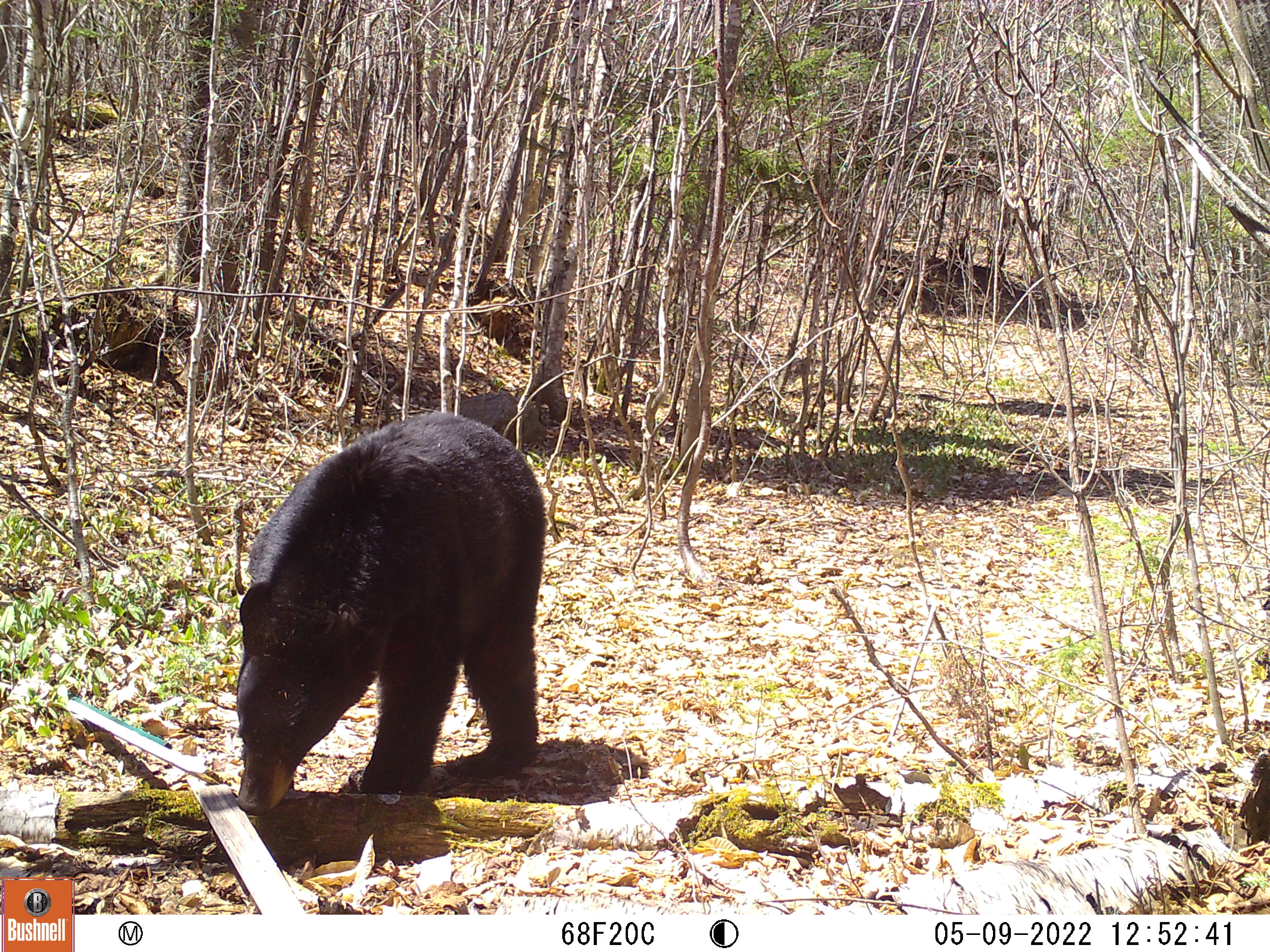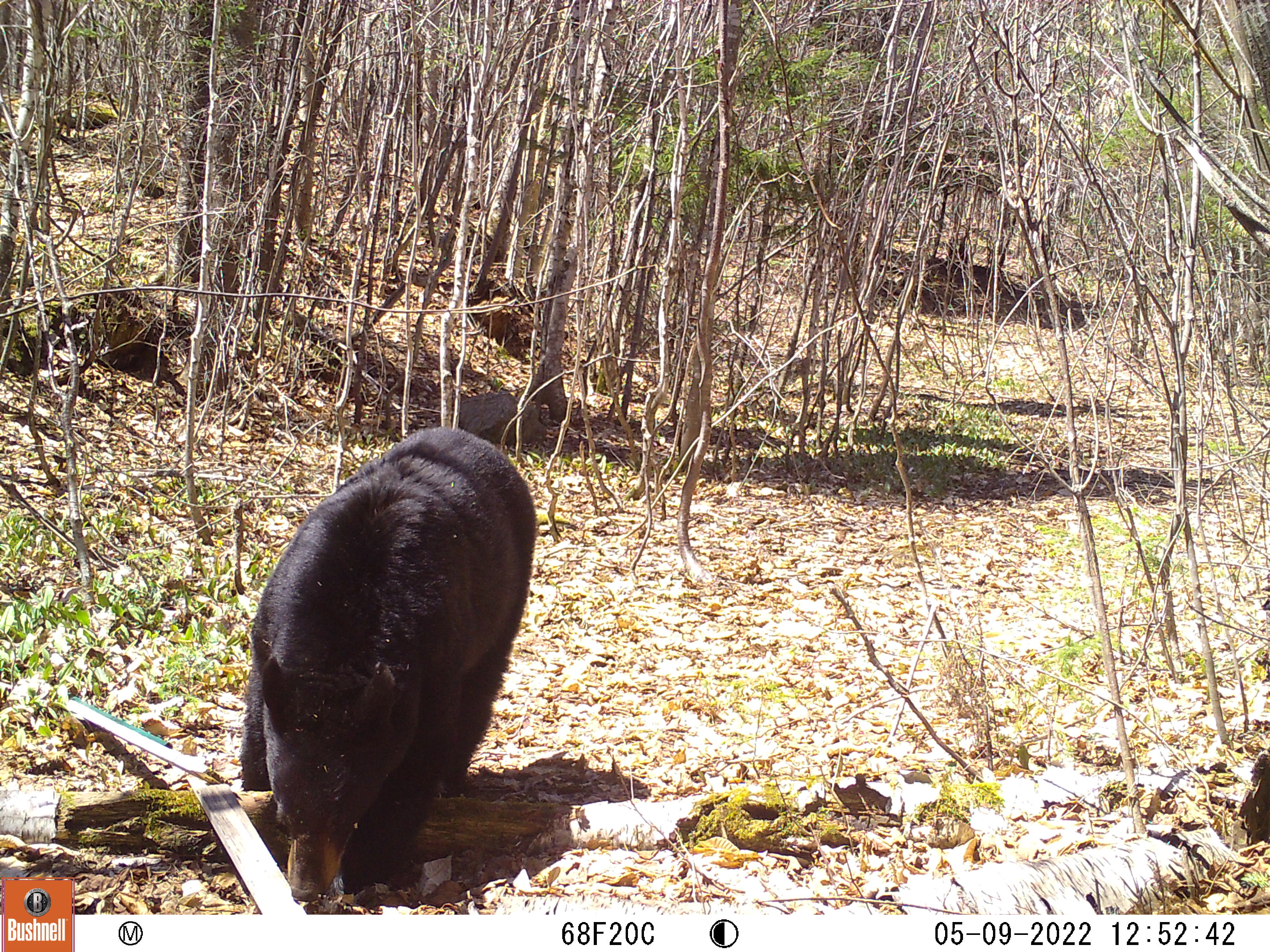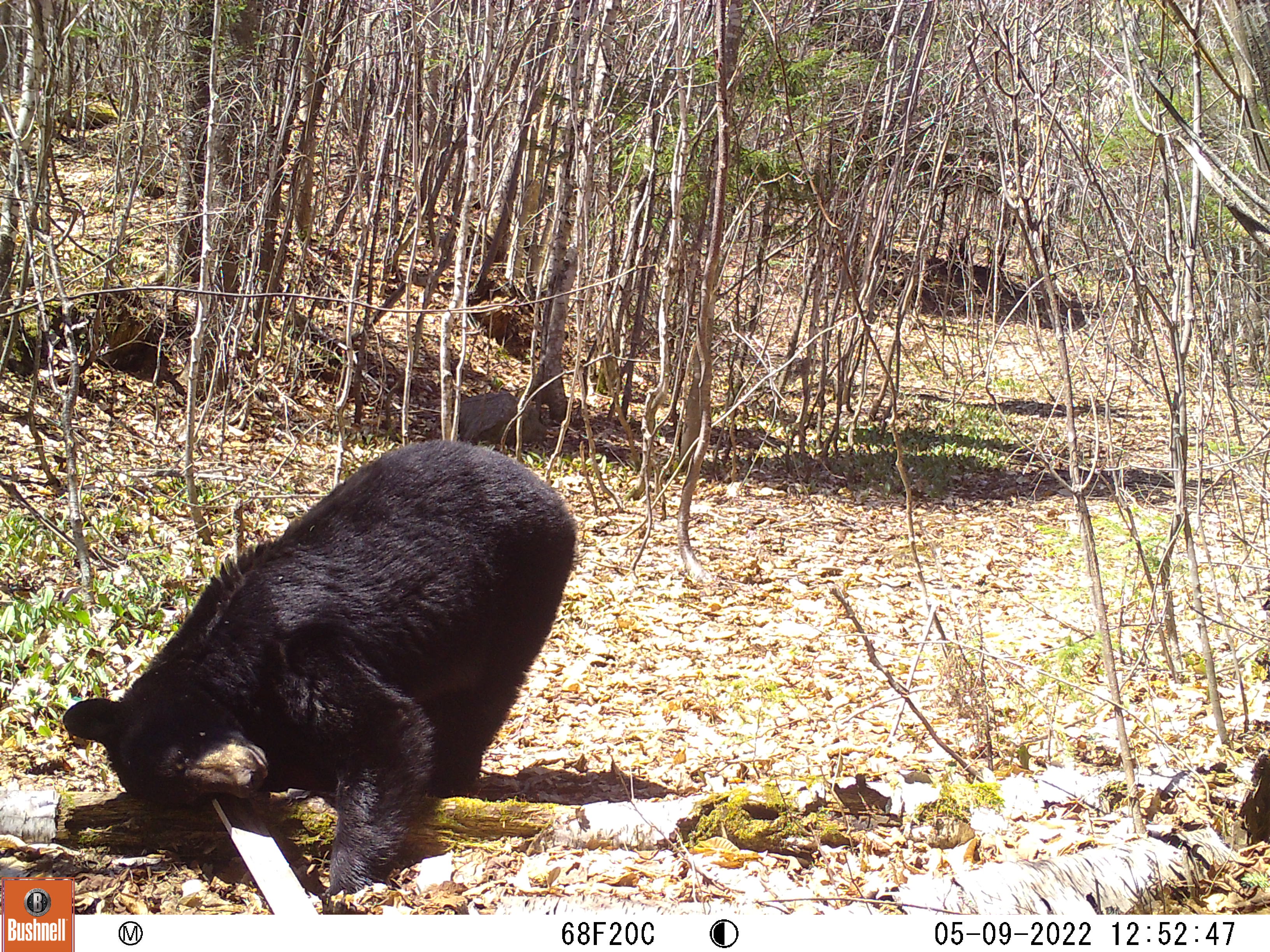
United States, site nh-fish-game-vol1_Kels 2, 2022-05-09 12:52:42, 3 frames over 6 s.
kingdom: Animalia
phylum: Chordata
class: Mammalia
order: Carnivora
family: Ursidae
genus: Ursus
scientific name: Ursus americanus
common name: black bear